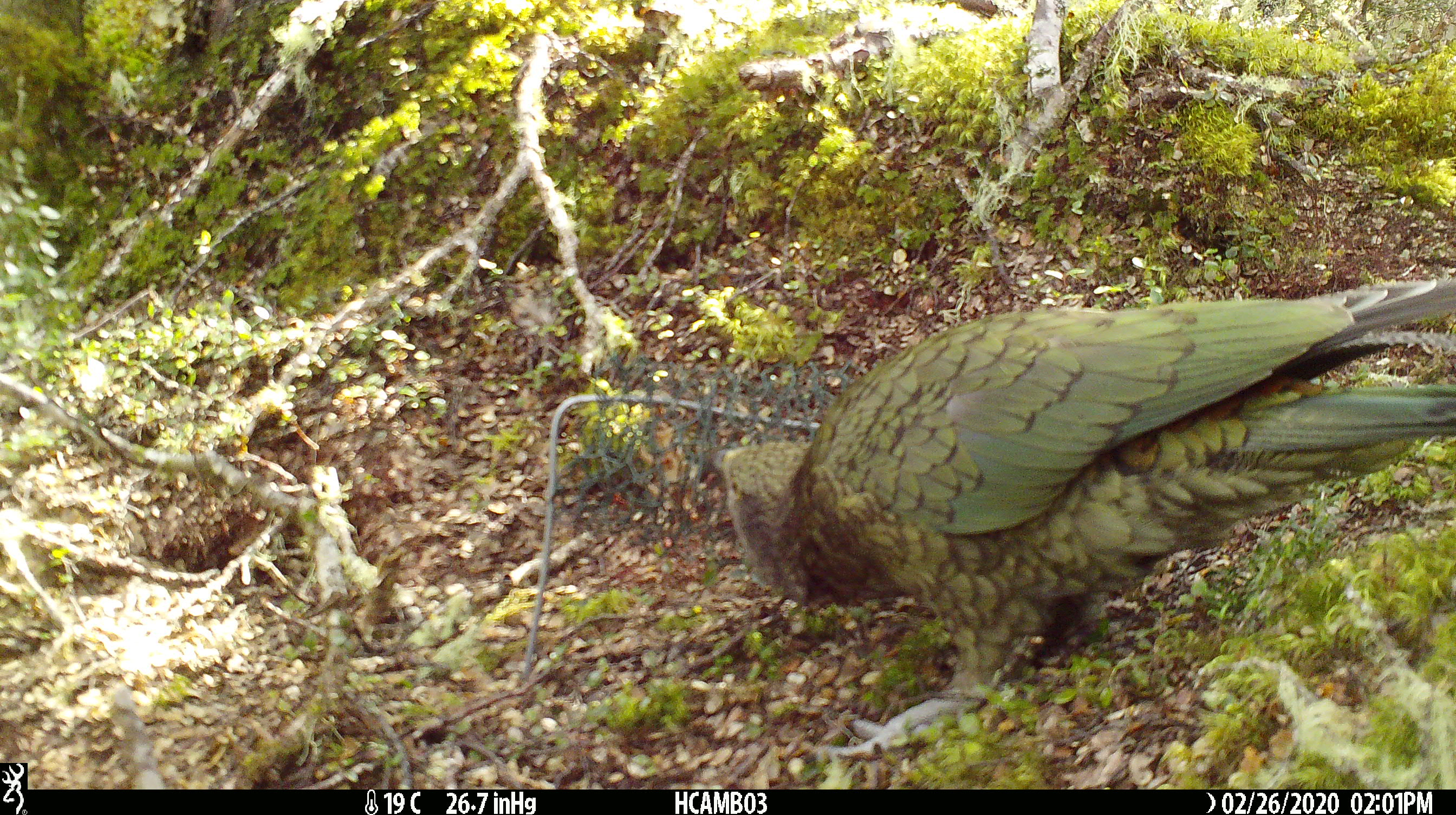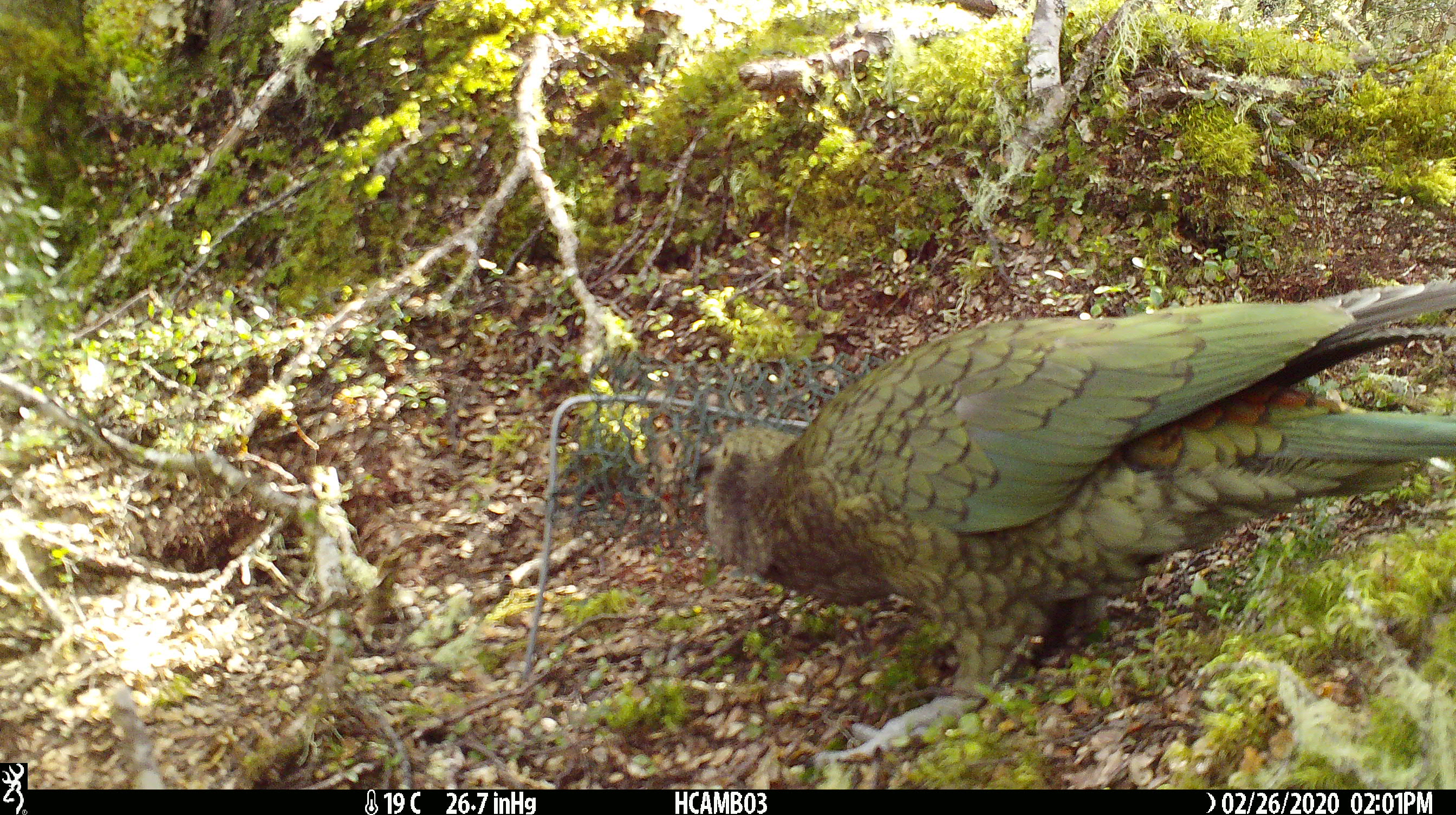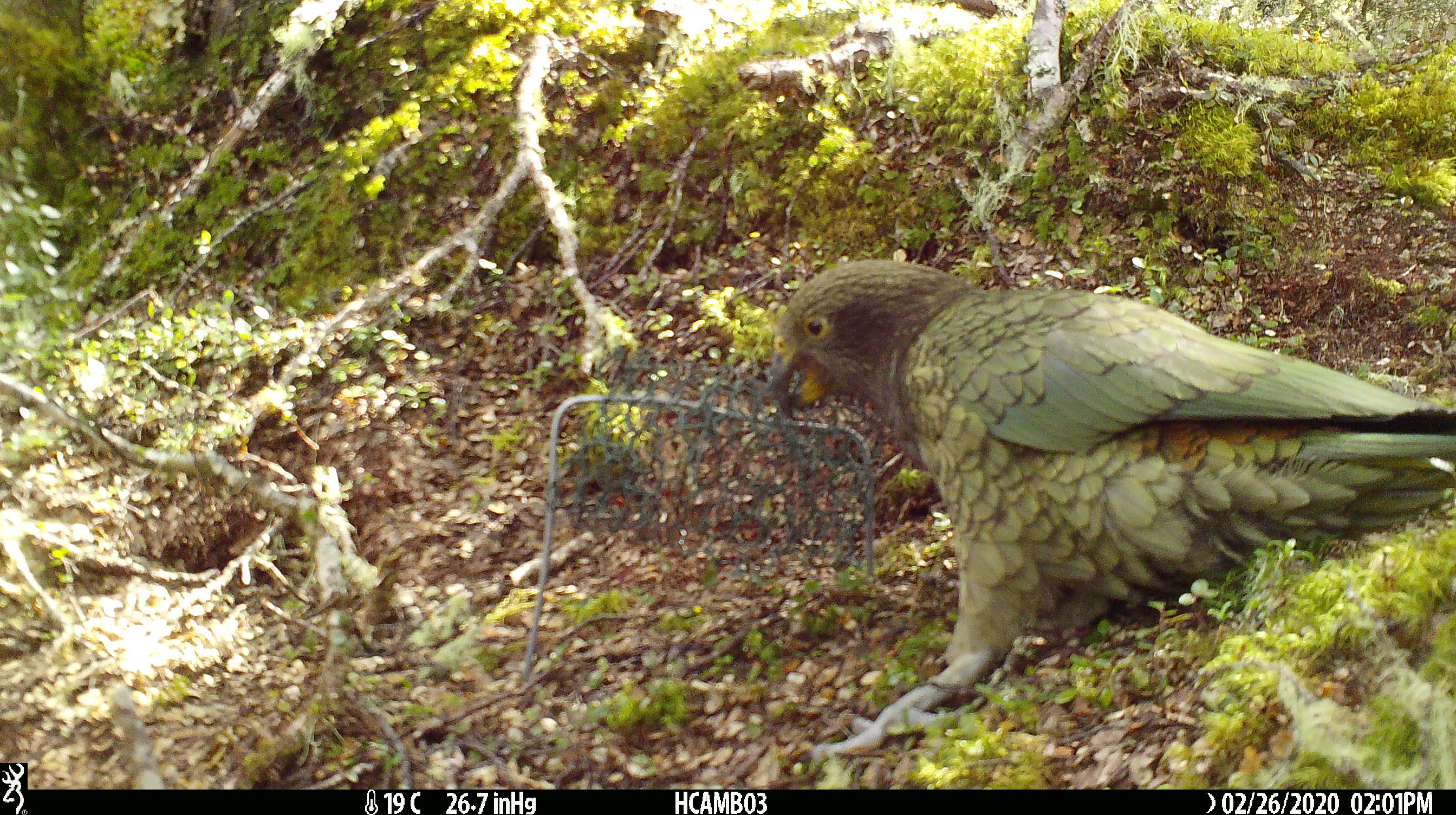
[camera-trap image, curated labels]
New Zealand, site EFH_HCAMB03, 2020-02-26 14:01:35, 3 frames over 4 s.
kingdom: Animalia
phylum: Chordata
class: Aves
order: Psittaciformes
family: Strigopidae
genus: Nestor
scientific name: Nestor notabilis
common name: kea